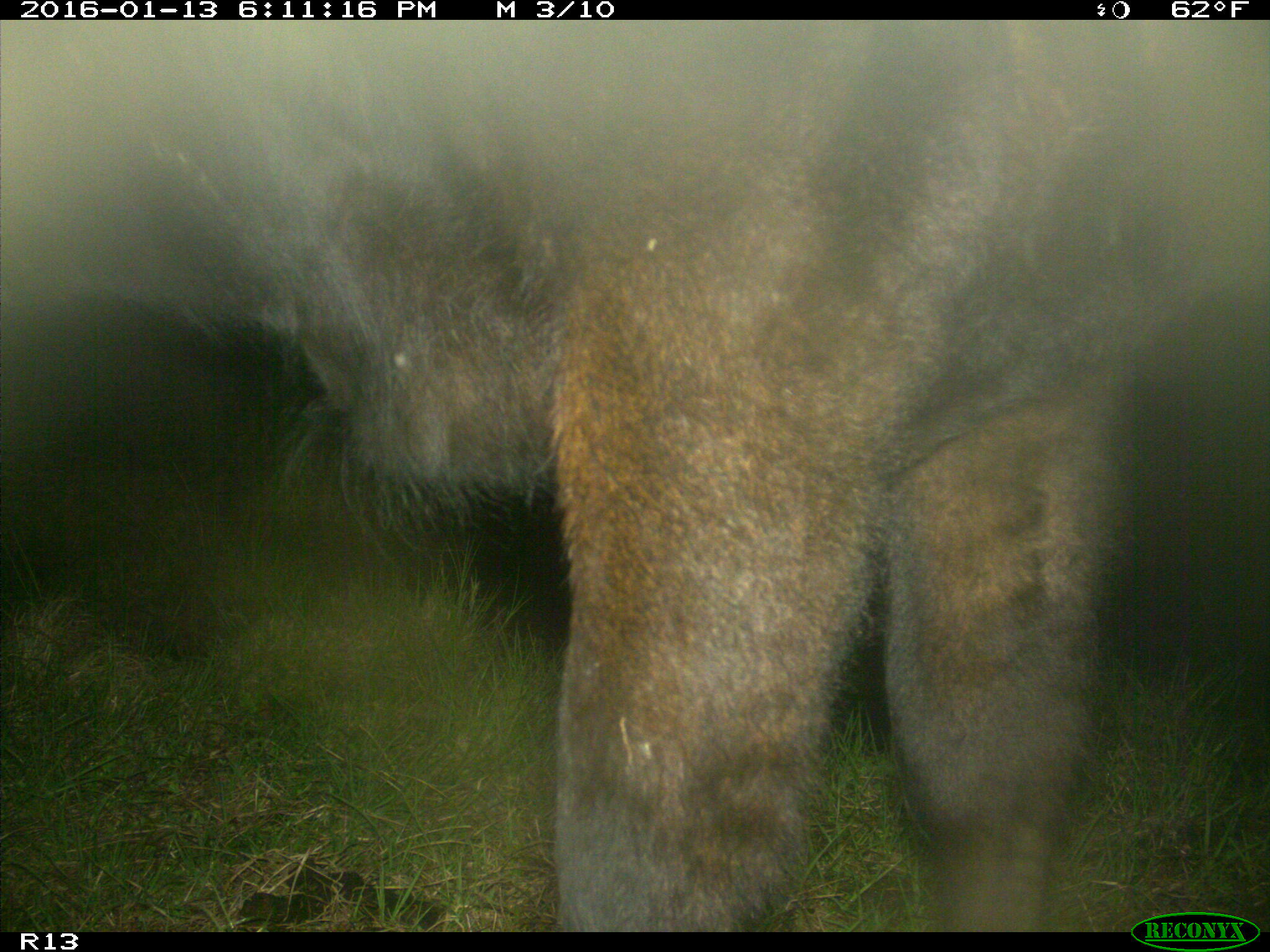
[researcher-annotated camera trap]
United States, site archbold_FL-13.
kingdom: Animalia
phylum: Chordata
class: Mammalia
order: Artiodactyla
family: Bovidae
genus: Bos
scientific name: Bos taurus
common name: domestic cow